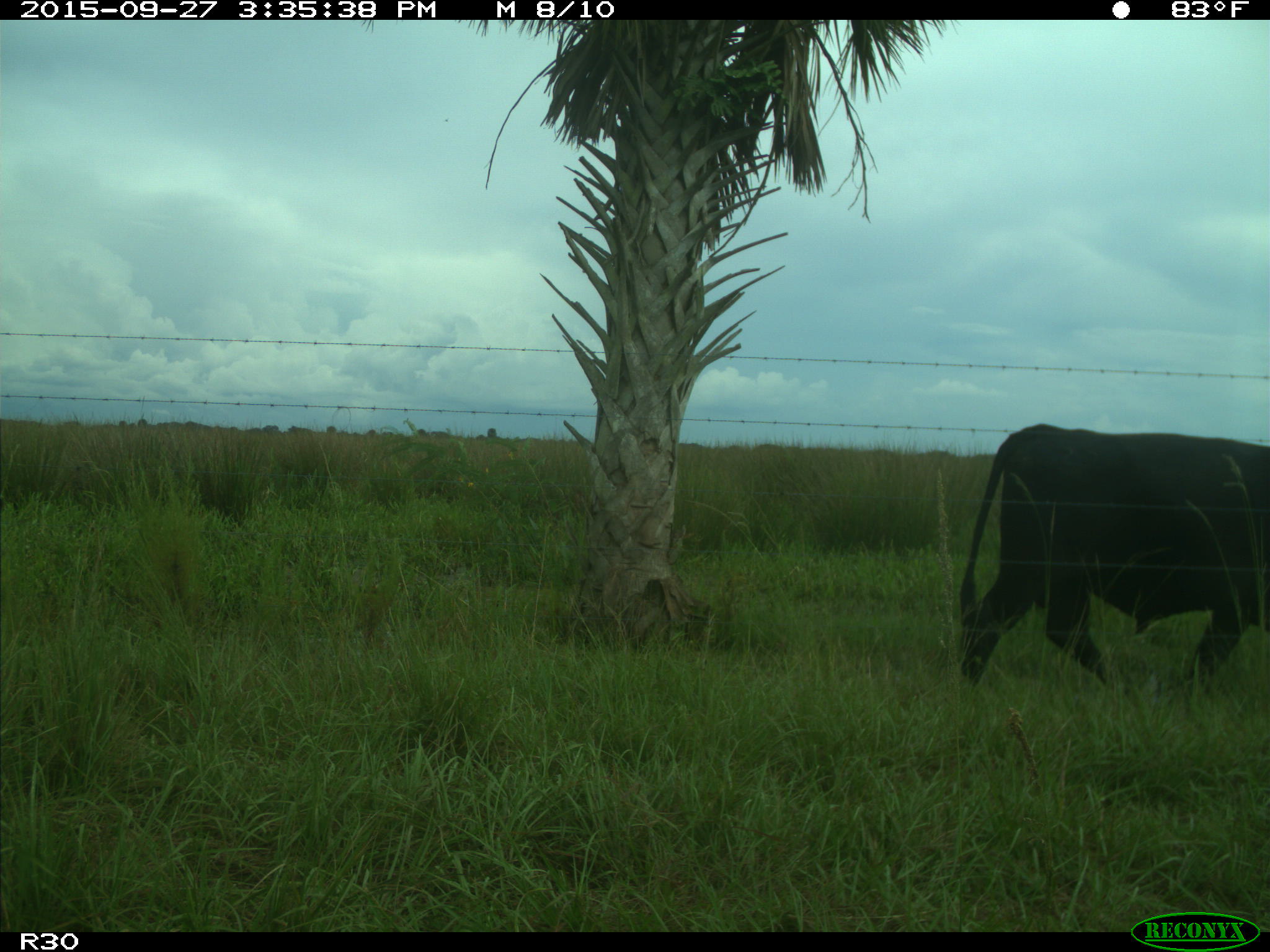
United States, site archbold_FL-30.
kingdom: Animalia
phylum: Chordata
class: Mammalia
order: Artiodactyla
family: Bovidae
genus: Bos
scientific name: Bos taurus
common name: domestic cow